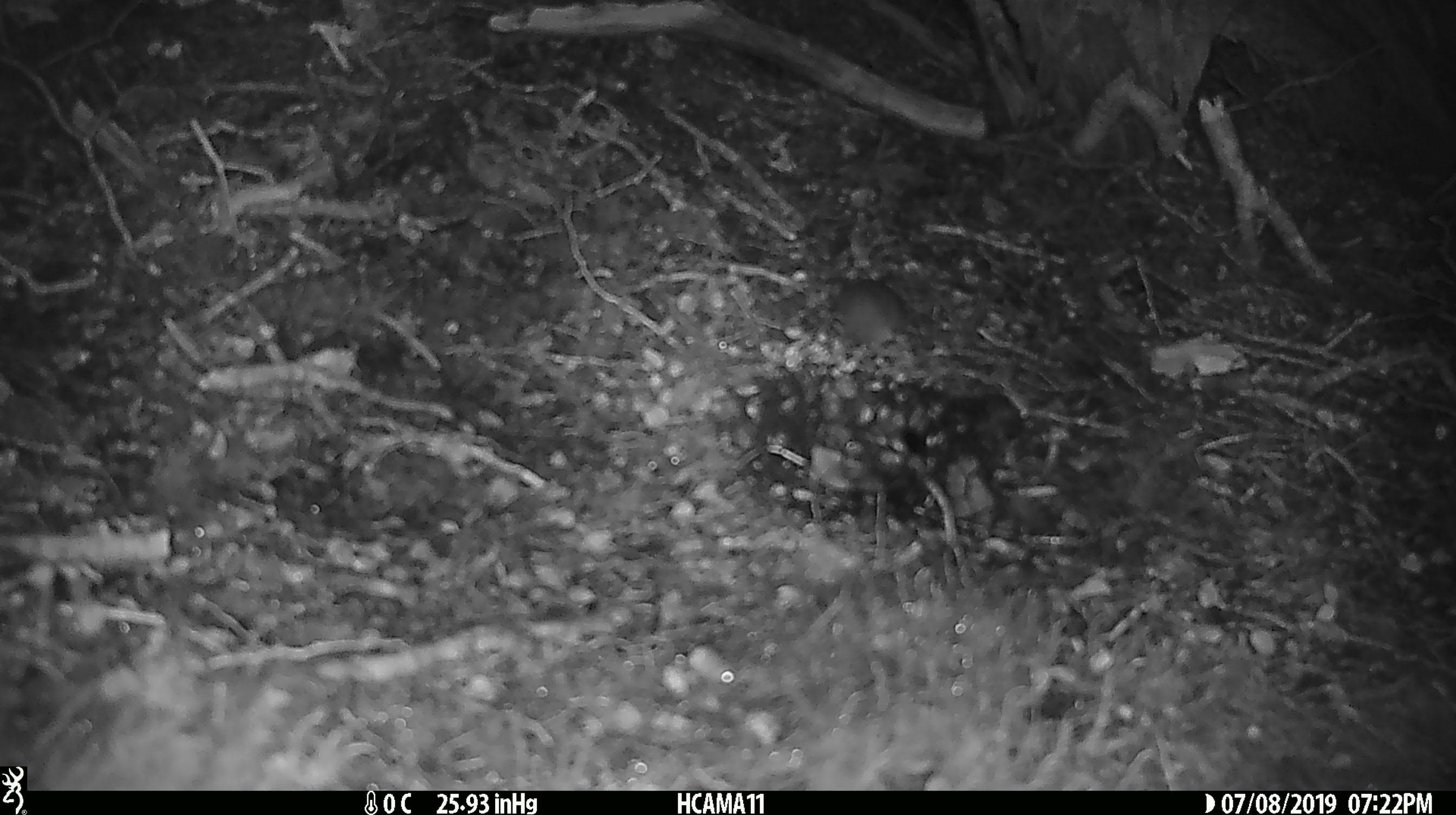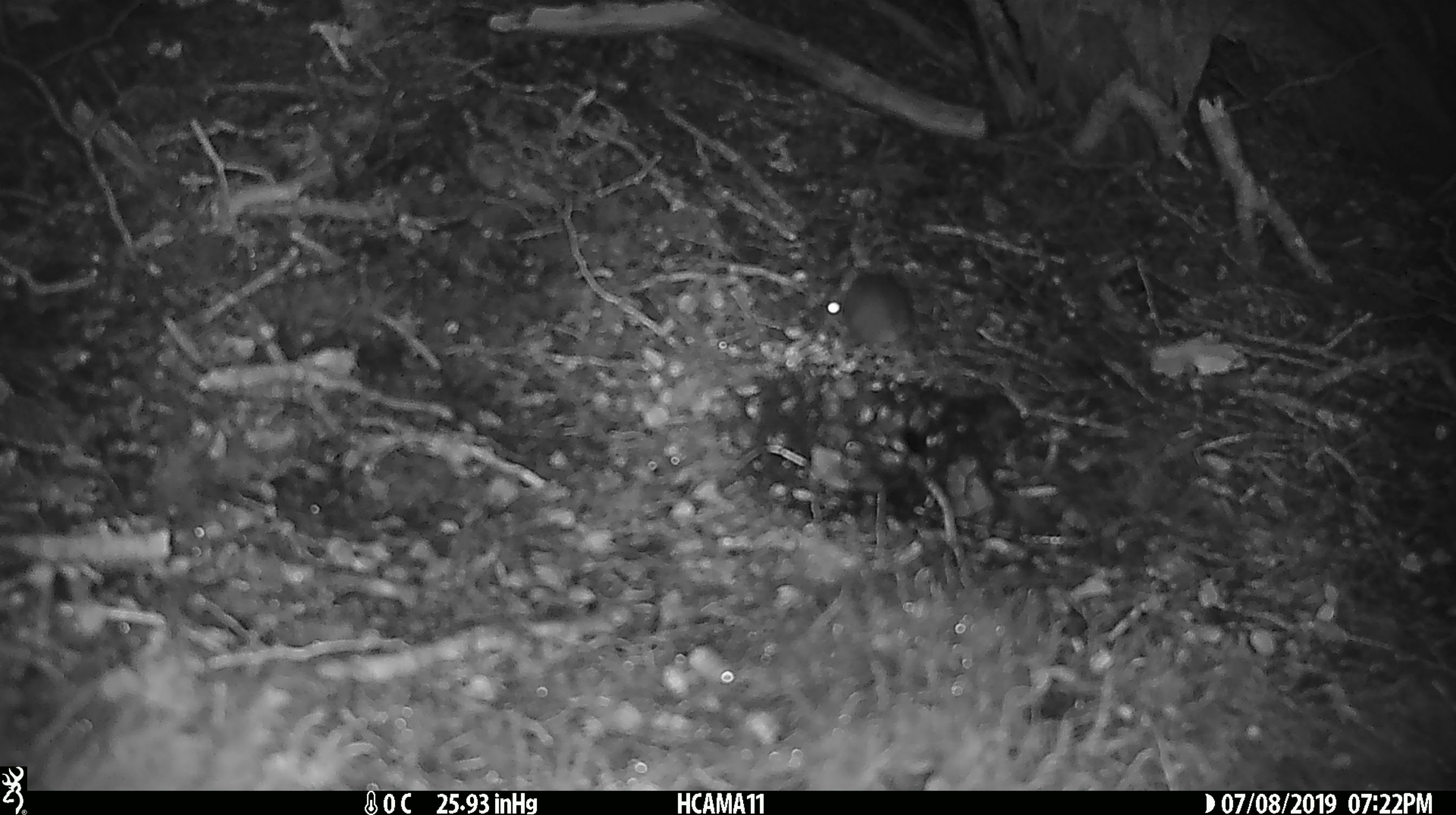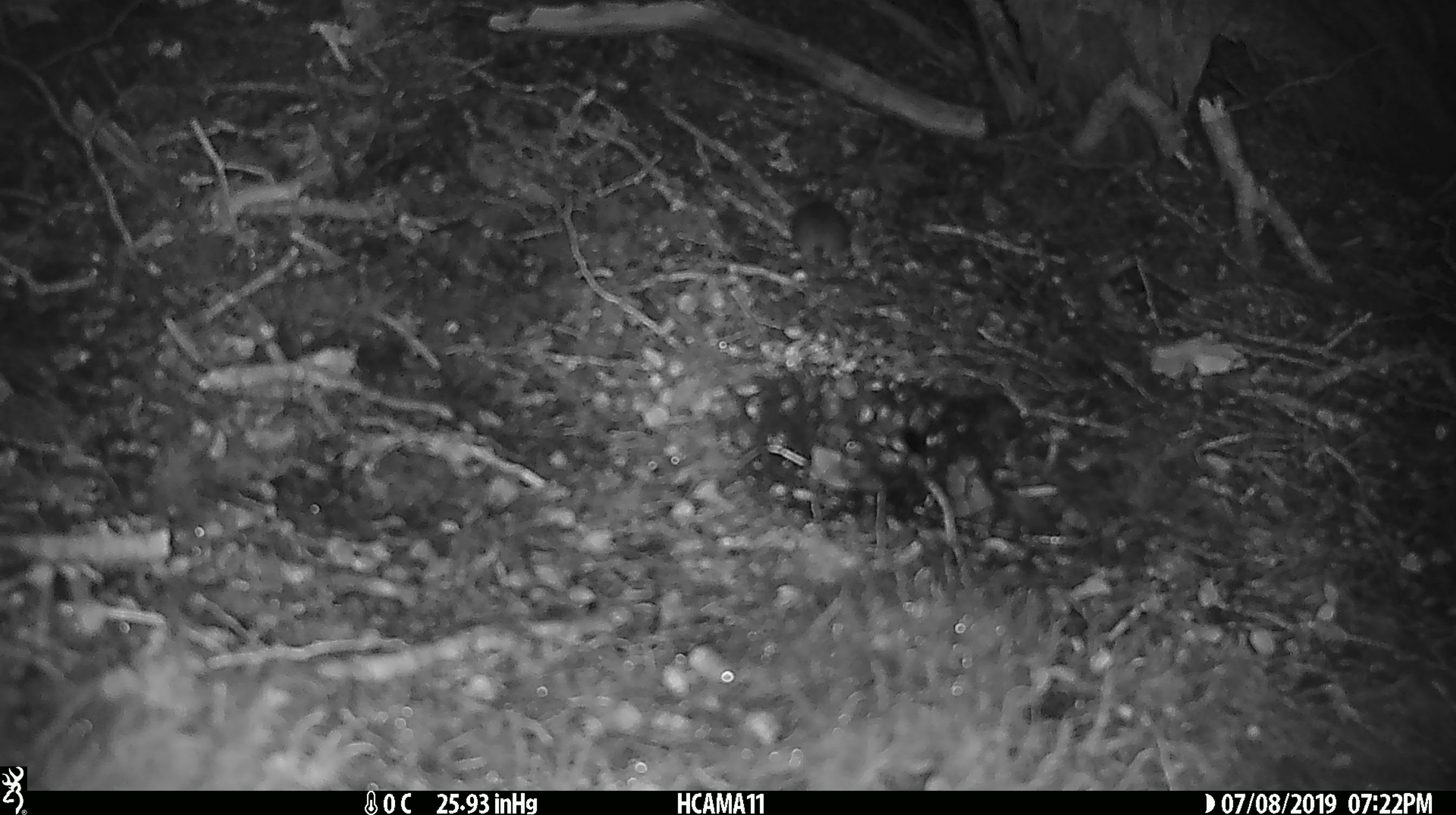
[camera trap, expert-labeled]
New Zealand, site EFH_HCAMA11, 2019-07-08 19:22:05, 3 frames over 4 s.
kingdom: Animalia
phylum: Chordata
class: Mammalia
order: Rodentia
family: Muridae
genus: Mus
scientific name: Mus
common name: mouse